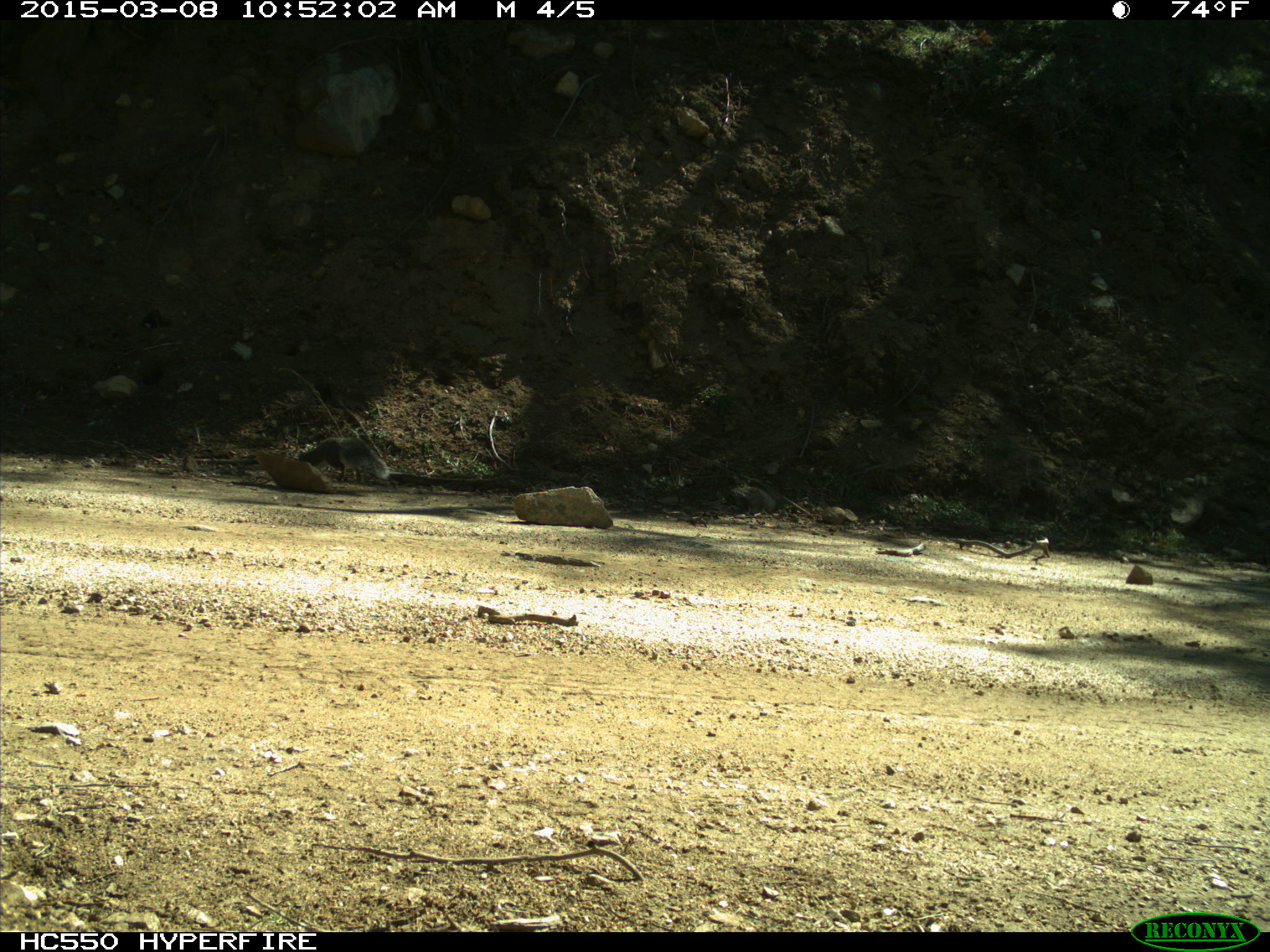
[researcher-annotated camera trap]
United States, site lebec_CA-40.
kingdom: Animalia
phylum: Chordata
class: Mammalia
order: Rodentia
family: Sciuridae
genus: Sciurus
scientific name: Sciurus carolinensis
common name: eastern gray squirrel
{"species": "Sciurus carolinensis (eastern gray squirrel)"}